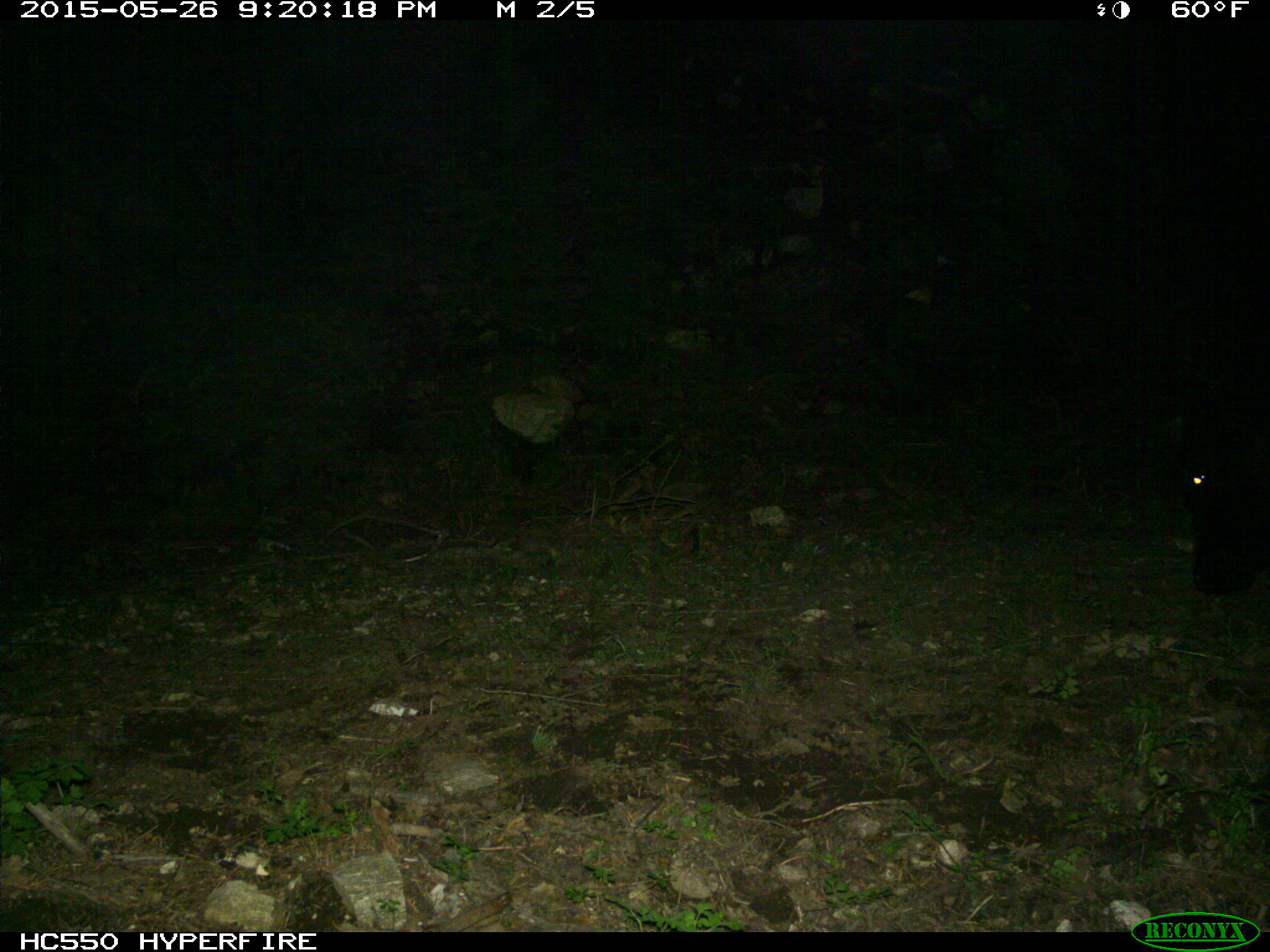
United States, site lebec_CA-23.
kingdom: Animalia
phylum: Chordata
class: Mammalia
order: Artiodactyla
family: Bovidae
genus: Bos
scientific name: Bos taurus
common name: domestic cow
Bos taurus (domestic cow).